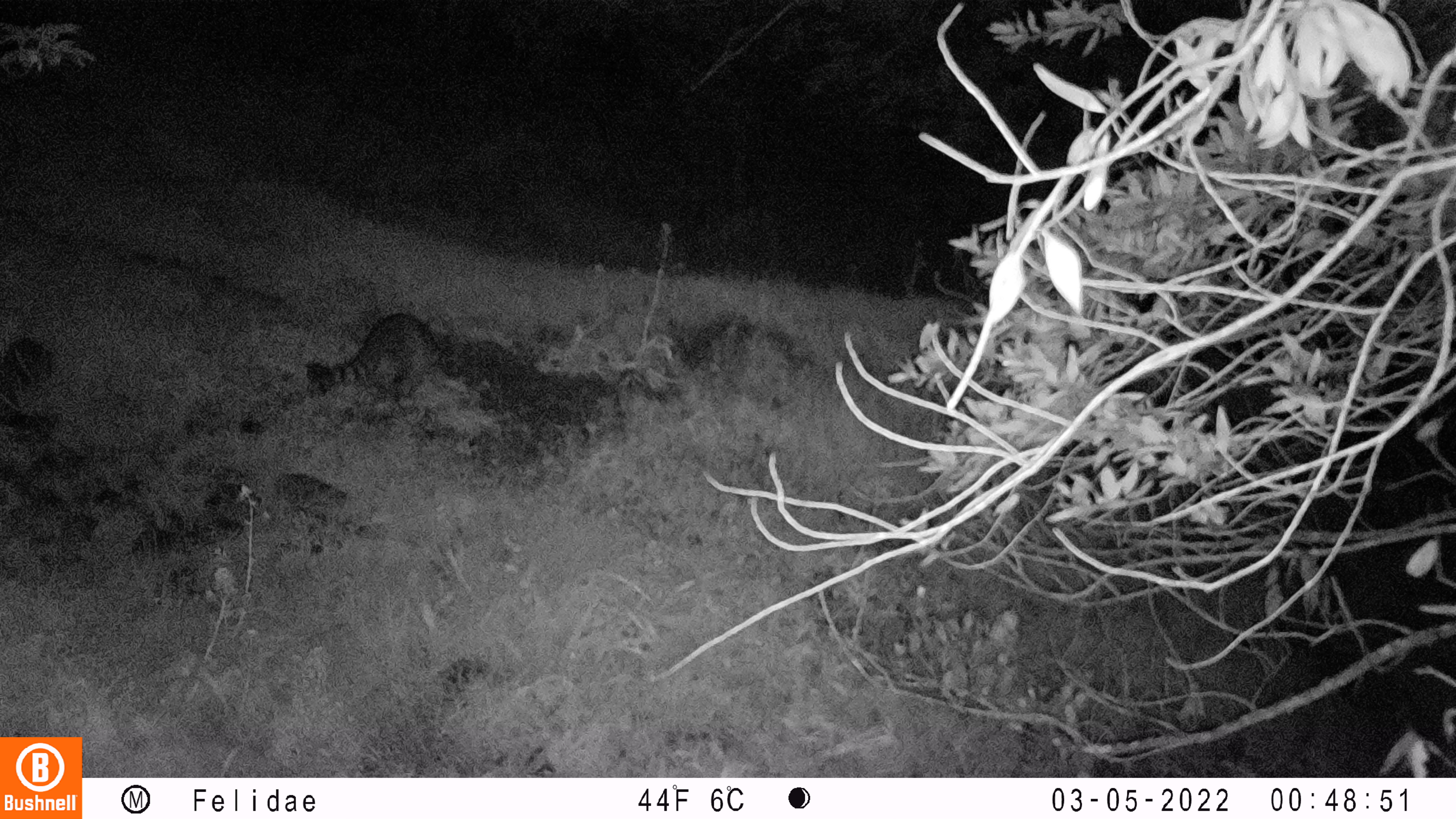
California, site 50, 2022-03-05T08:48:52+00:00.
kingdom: Animalia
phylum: Chordata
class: Mammalia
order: Carnivora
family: Procyonidae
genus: Procyon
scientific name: Procyon lotor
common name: raccoon